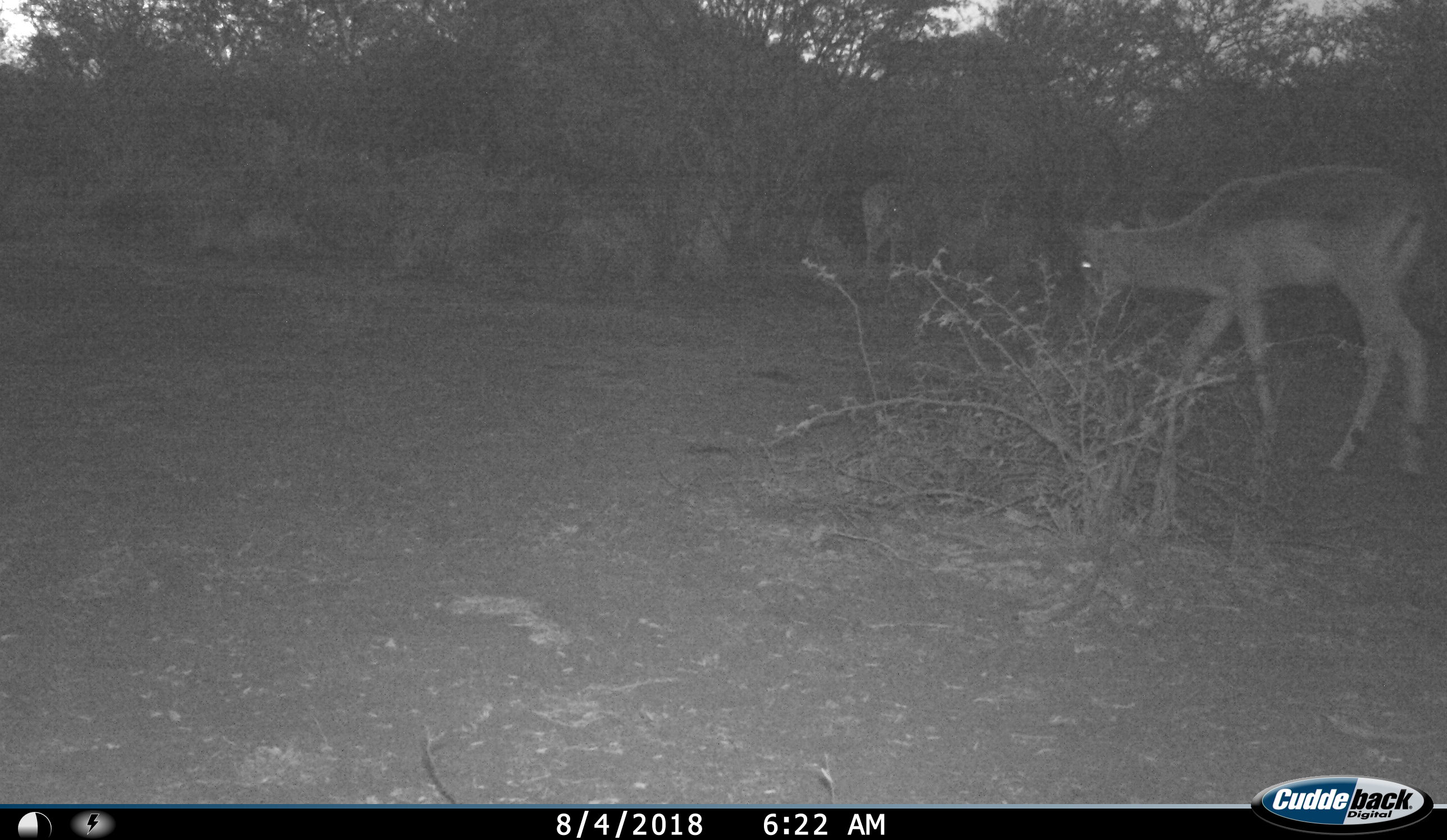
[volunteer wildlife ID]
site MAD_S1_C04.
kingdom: Animalia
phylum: Chordata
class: Mammalia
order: Artiodactyla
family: Bovidae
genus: Aepyceros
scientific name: Aepyceros melampus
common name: impala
Impala (Aepyceros melampus), count 2. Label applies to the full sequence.